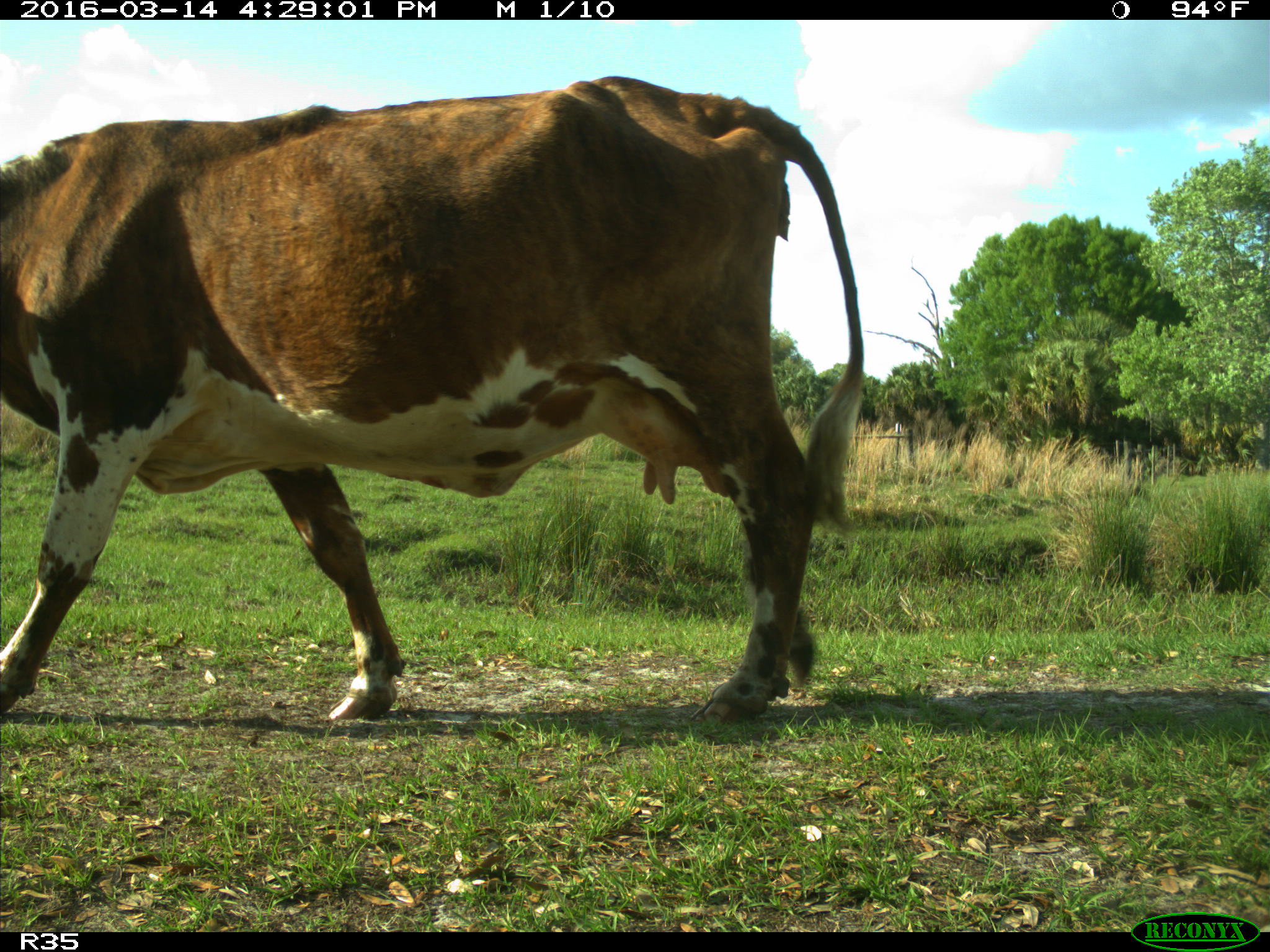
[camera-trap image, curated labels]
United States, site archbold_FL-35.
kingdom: Animalia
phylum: Chordata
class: Mammalia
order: Artiodactyla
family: Bovidae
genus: Bos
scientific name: Bos taurus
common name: domestic cow